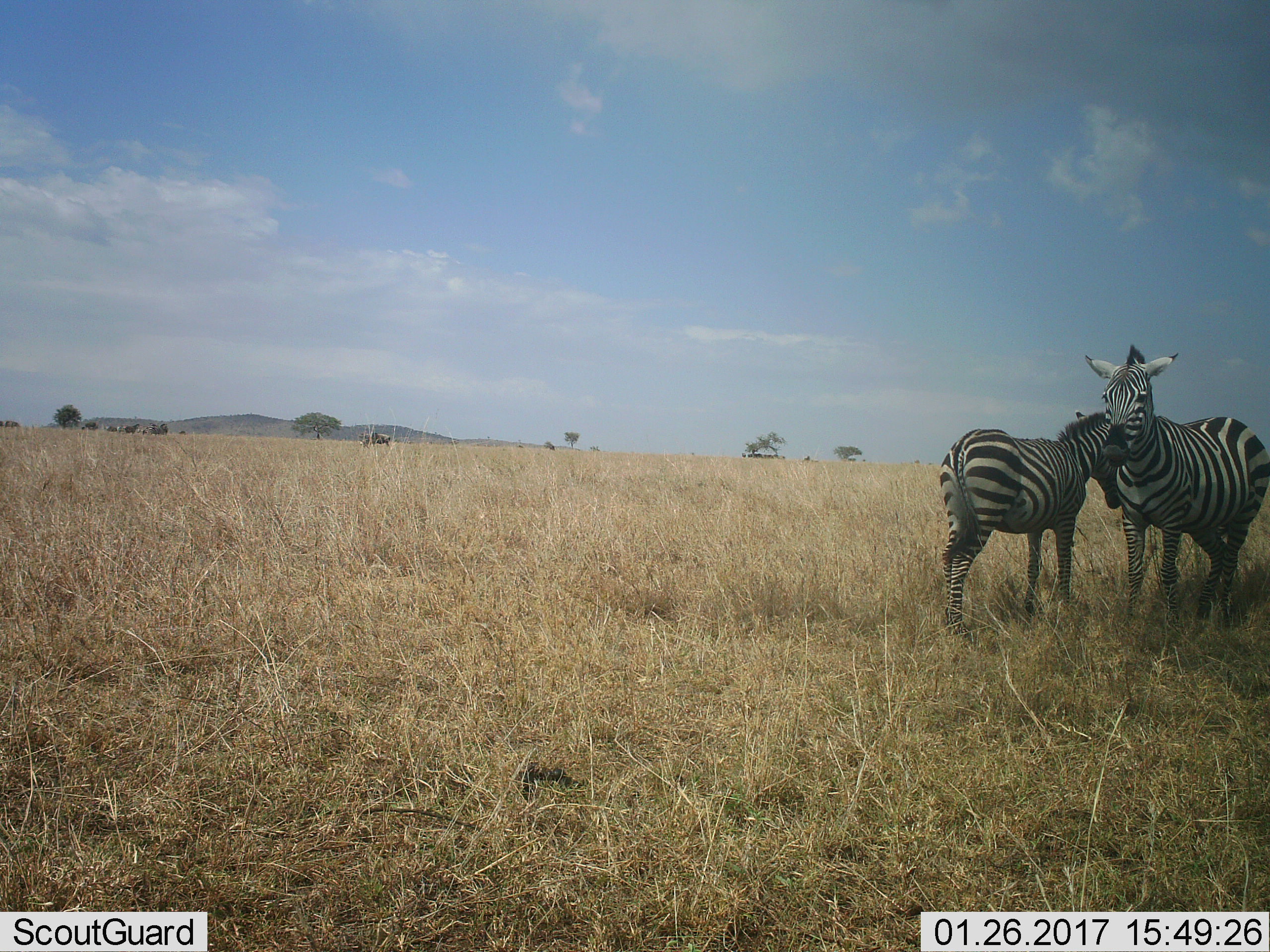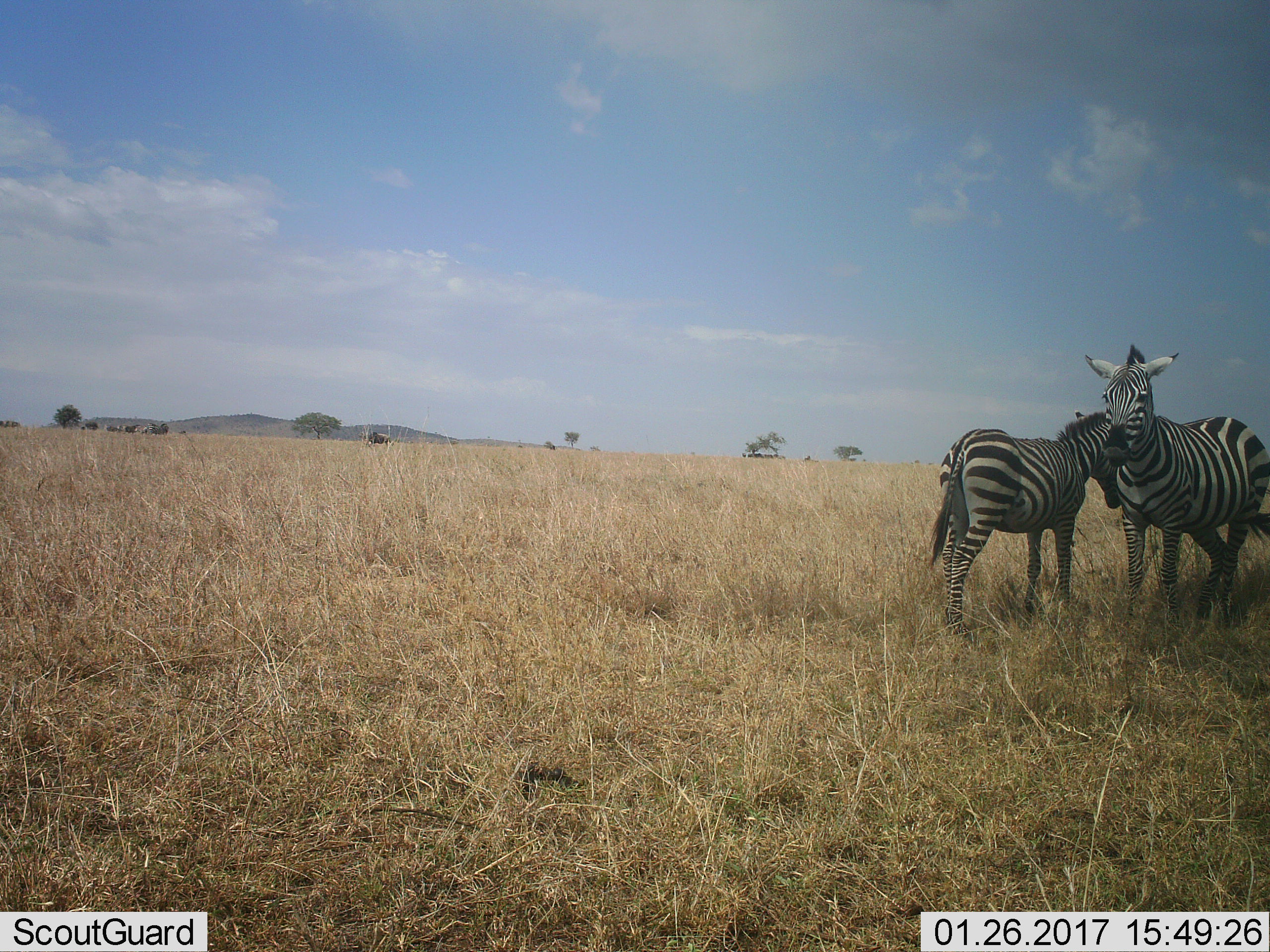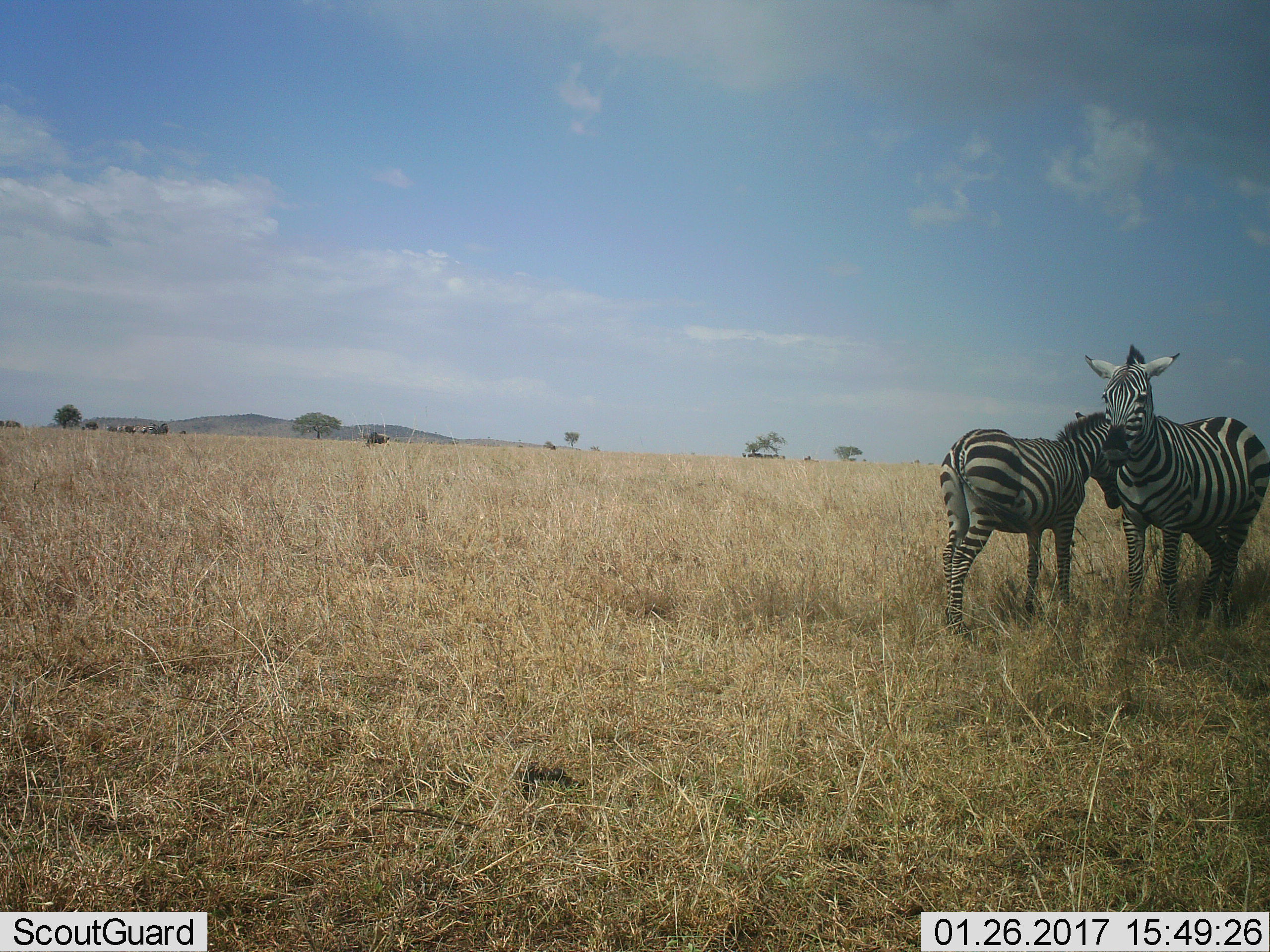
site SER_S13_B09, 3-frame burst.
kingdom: Animalia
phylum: Chordata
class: Mammalia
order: Perissodactyla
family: Equidae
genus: Equus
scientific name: Equus quagga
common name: plains zebra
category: zebraplains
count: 2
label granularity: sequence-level